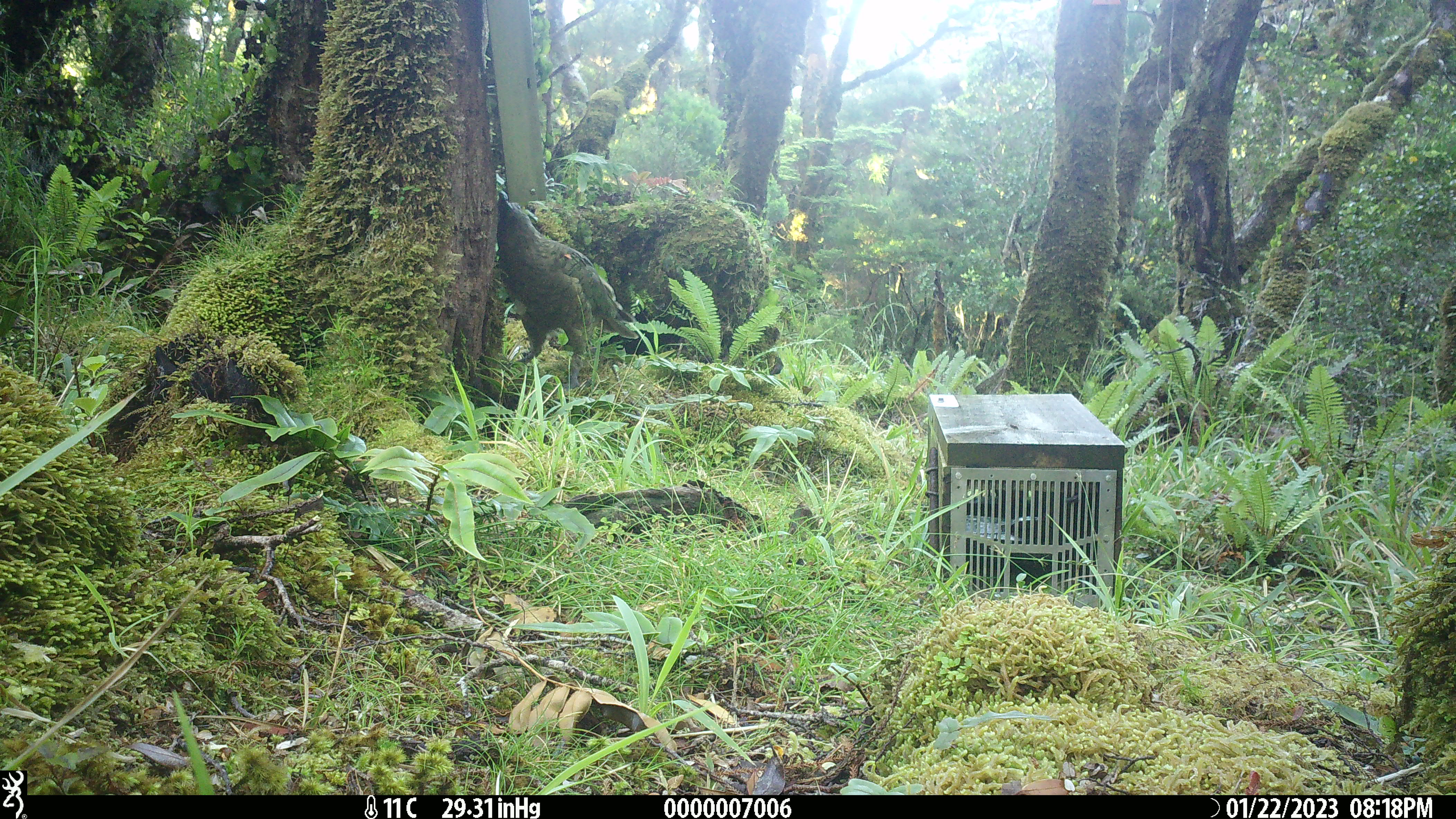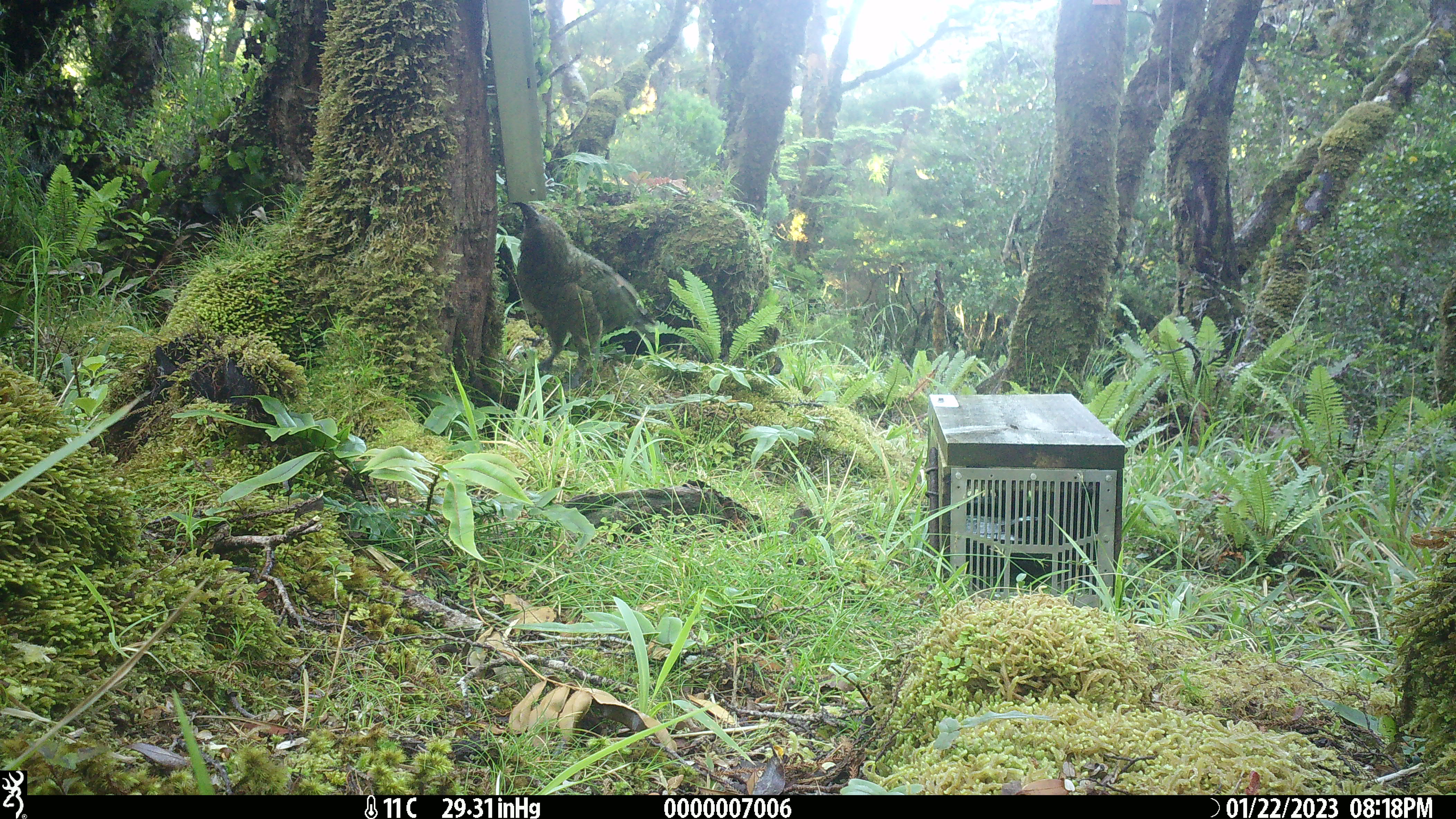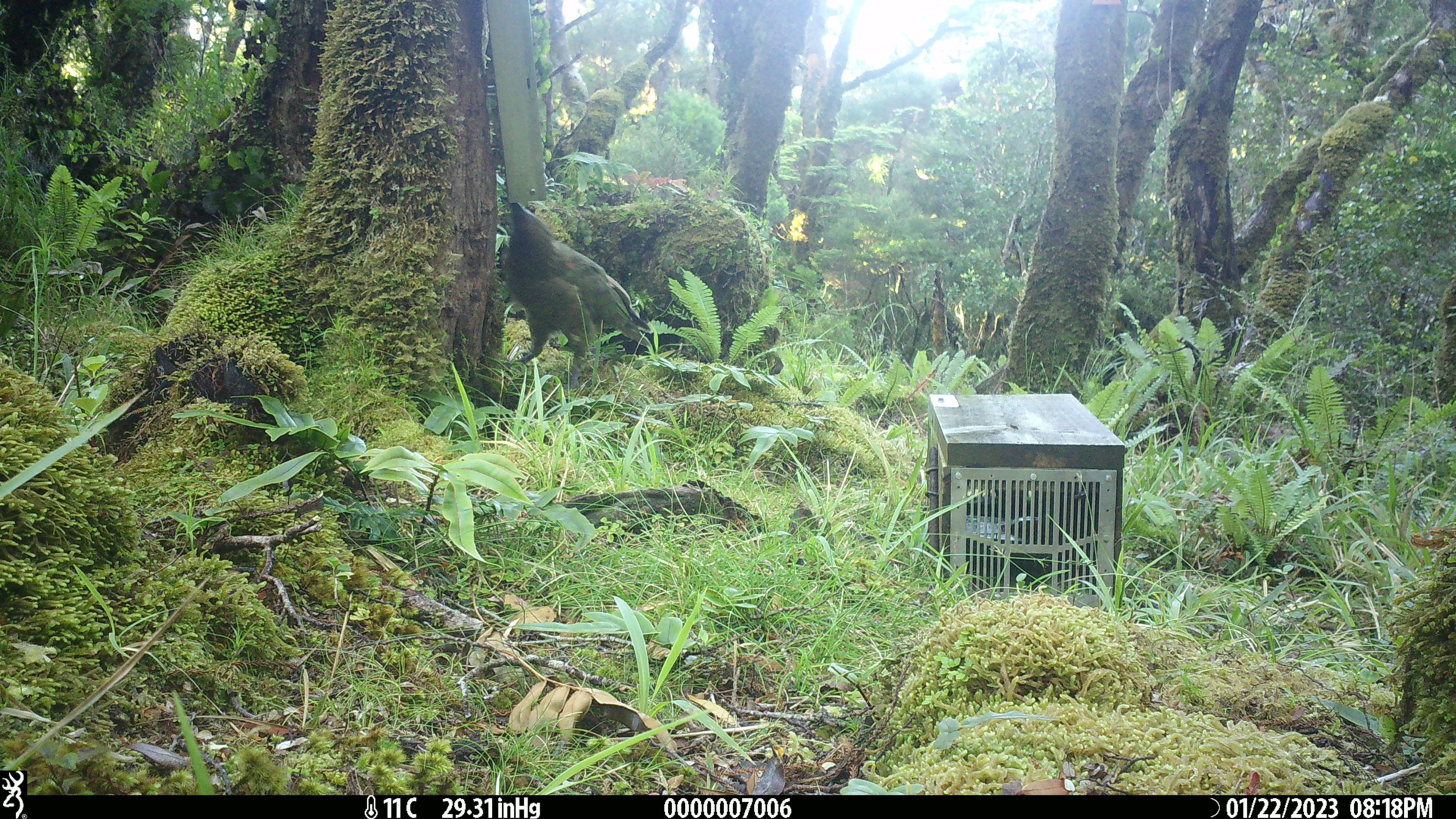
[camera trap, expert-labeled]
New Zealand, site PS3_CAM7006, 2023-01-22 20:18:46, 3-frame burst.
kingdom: Animalia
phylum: Chordata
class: Aves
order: Psittaciformes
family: Strigopidae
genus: Nestor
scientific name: Nestor notabilis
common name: kea